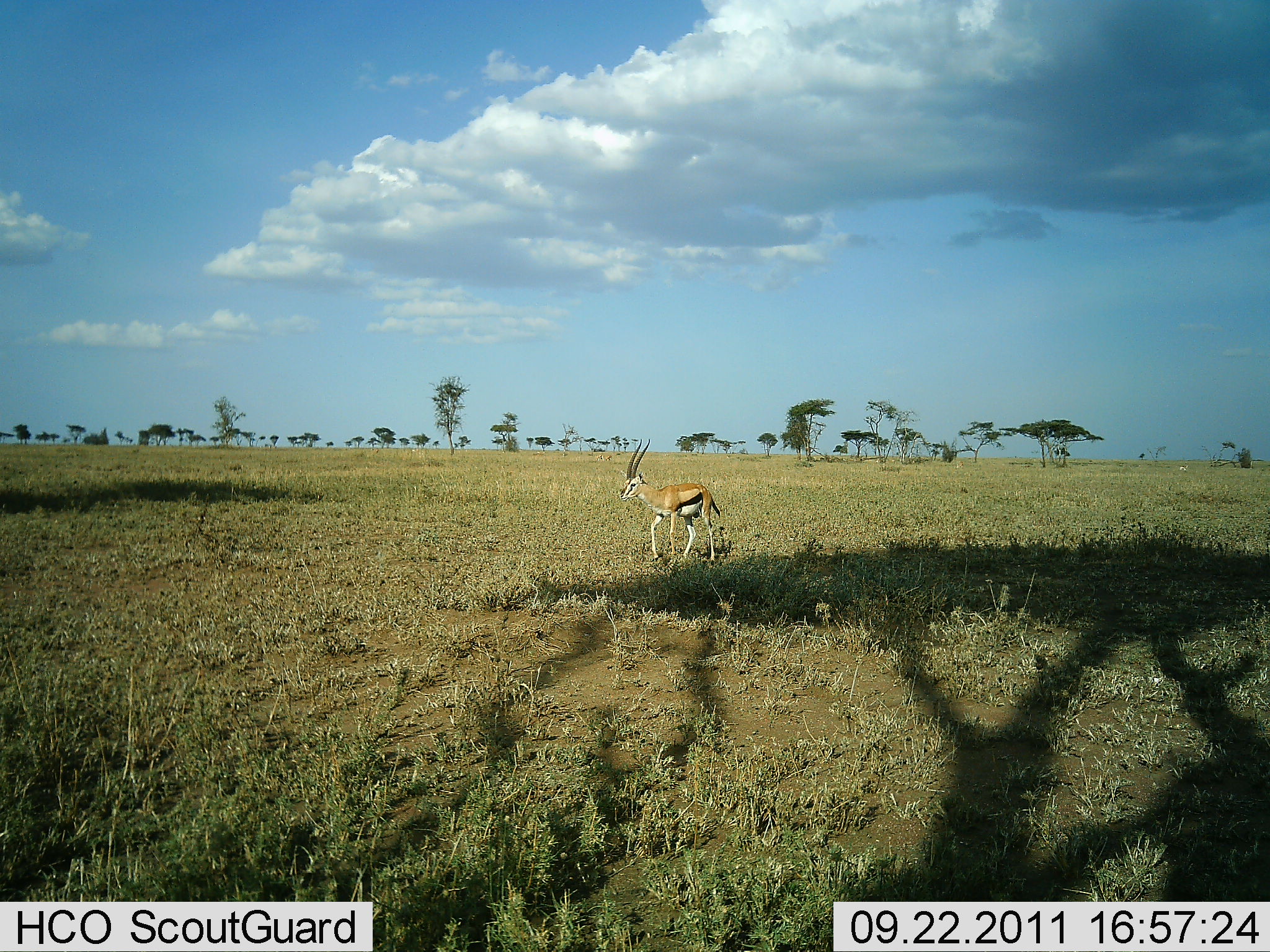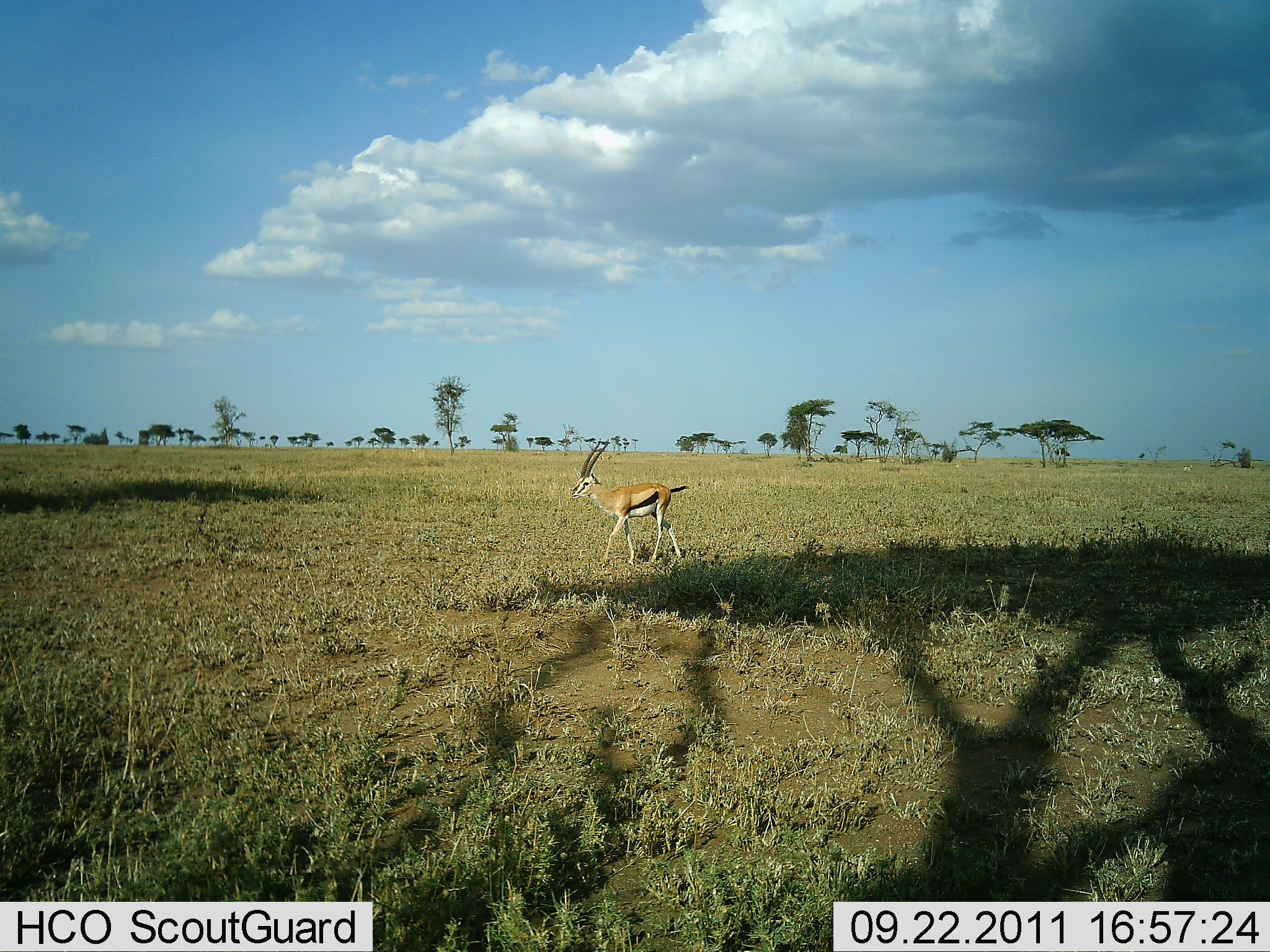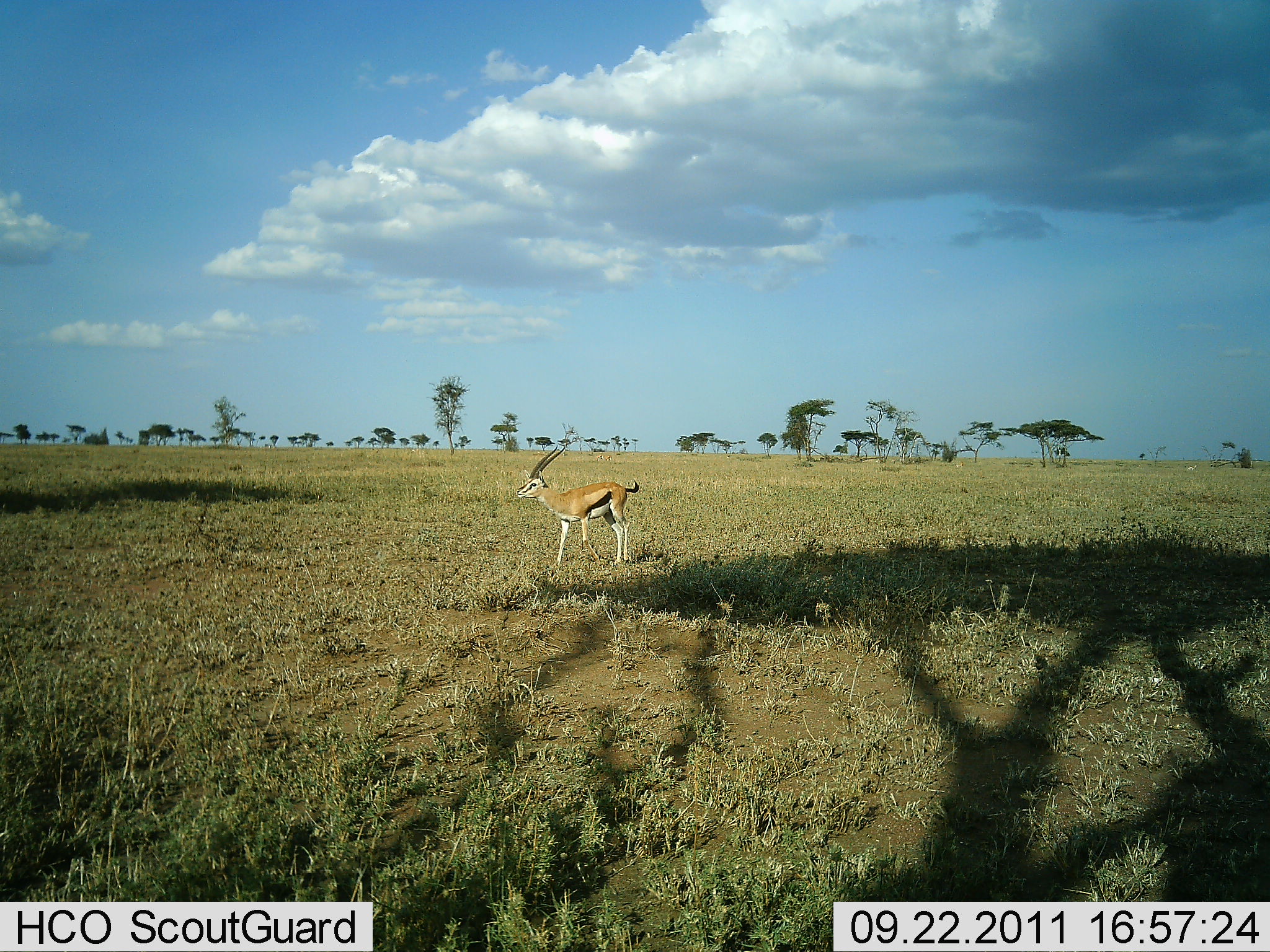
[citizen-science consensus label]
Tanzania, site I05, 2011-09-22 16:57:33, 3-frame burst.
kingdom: Animalia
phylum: Chordata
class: Mammalia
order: Artiodactyla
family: Bovidae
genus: Eudorcas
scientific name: Eudorcas thomsonii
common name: thomson's gazelle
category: gazellethomsons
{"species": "gazellethomsons (thomson's gazelle) (Eudorcas thomsonii)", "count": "1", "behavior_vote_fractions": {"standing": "7%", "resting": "0%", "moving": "100%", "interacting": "0%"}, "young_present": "0%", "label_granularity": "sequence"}